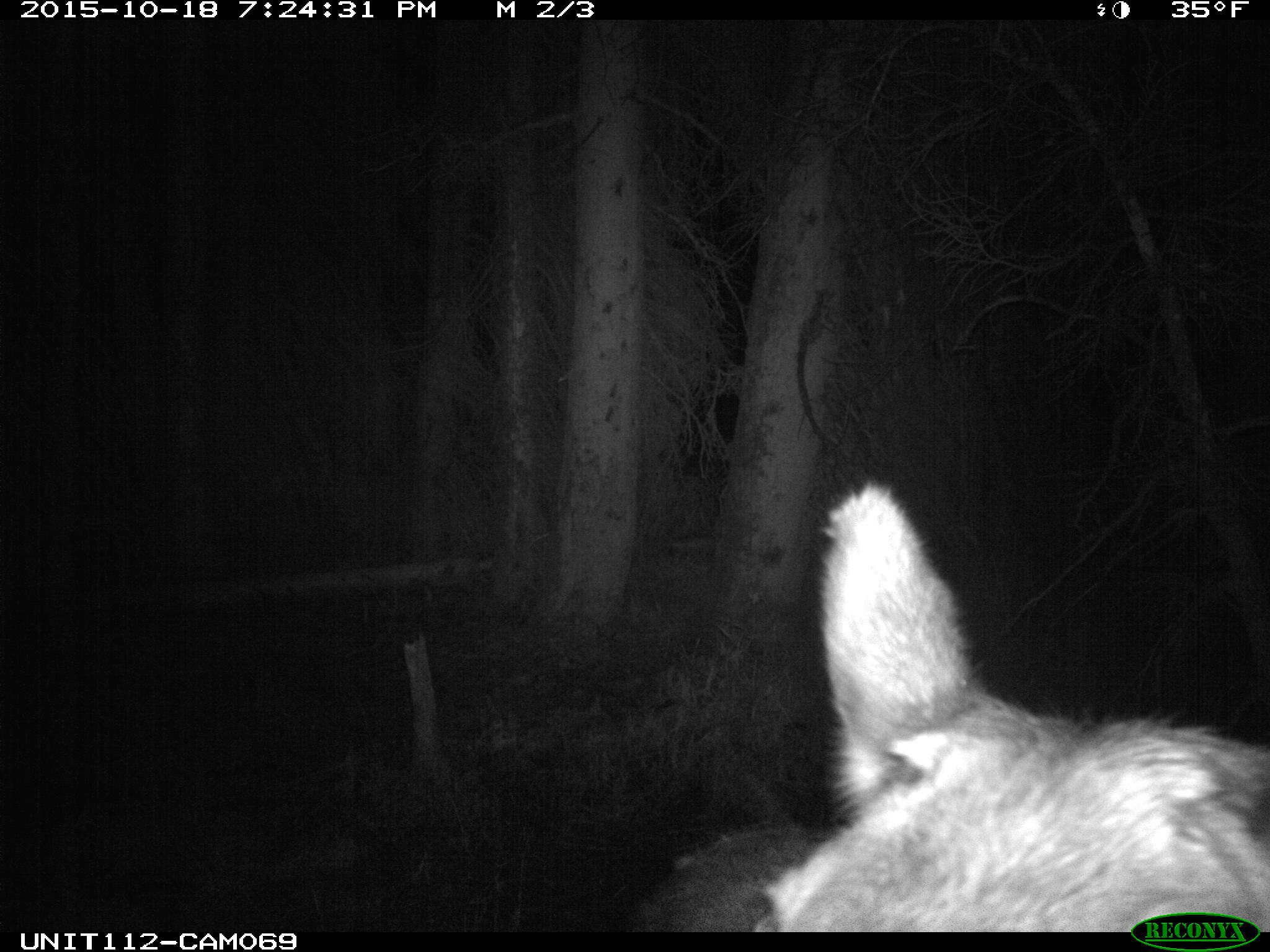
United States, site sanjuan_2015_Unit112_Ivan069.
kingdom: Animalia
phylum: Chordata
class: Mammalia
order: Artiodactyla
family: Cervidae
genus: Cervus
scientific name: Cervus elaphus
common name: red deer